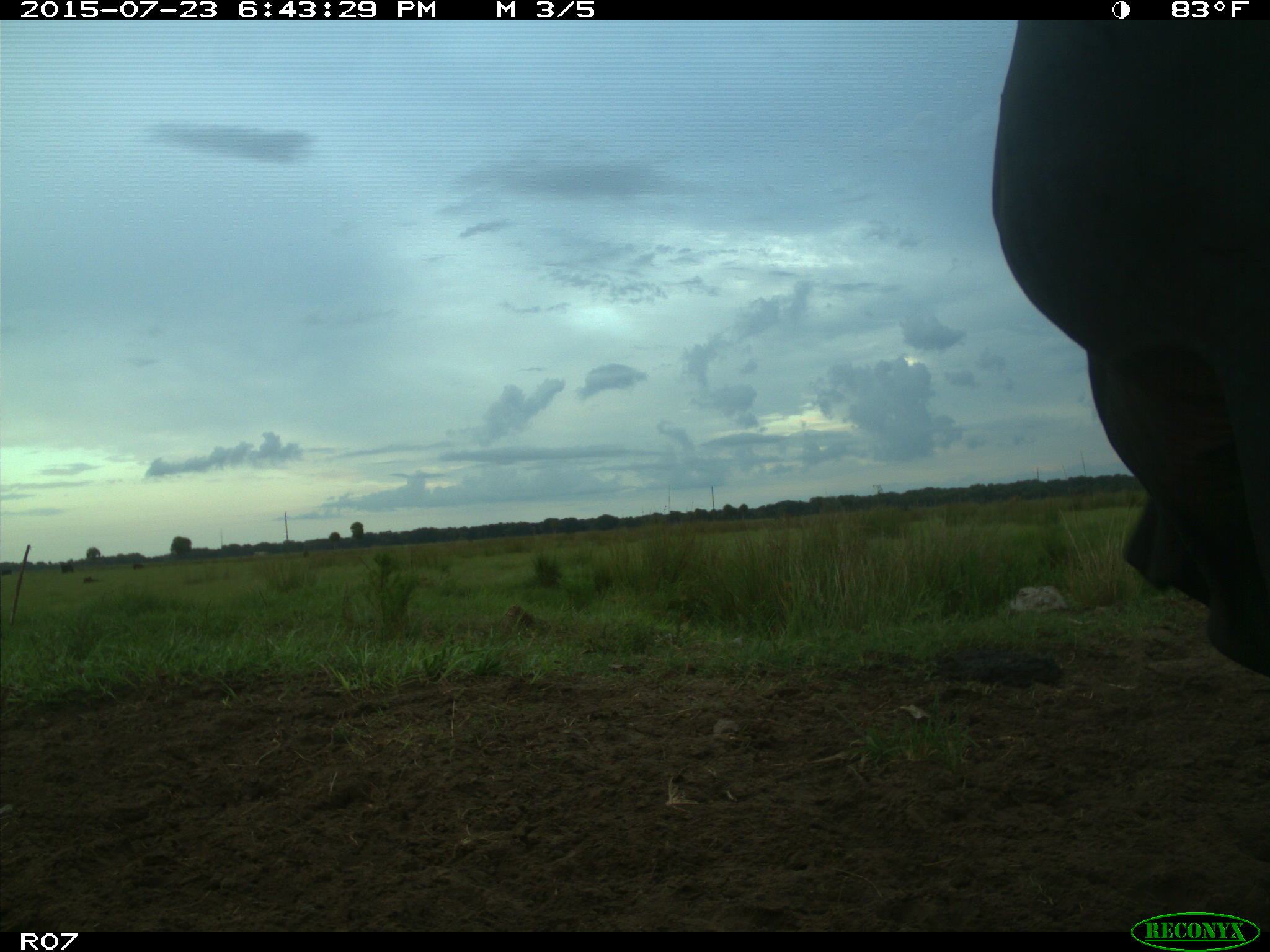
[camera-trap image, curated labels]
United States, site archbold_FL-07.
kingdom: Animalia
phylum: Chordata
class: Mammalia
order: Artiodactyla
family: Bovidae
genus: Bos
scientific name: Bos taurus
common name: domestic cow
Bos taurus (domestic cow).